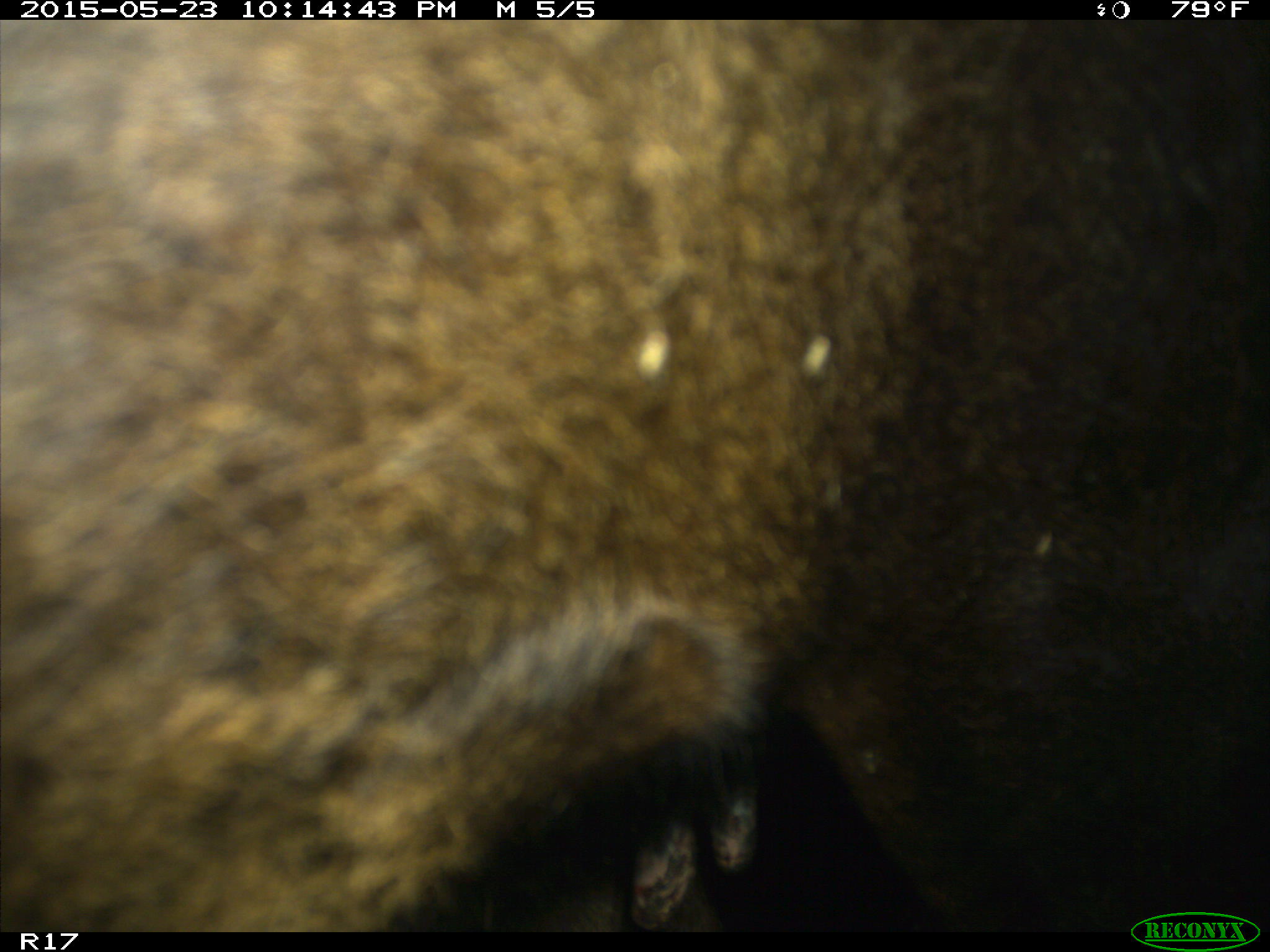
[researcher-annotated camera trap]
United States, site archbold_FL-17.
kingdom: Animalia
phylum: Chordata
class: Mammalia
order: Artiodactyla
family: Bovidae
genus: Bos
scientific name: Bos taurus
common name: domestic cow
Bos taurus (domestic cow).